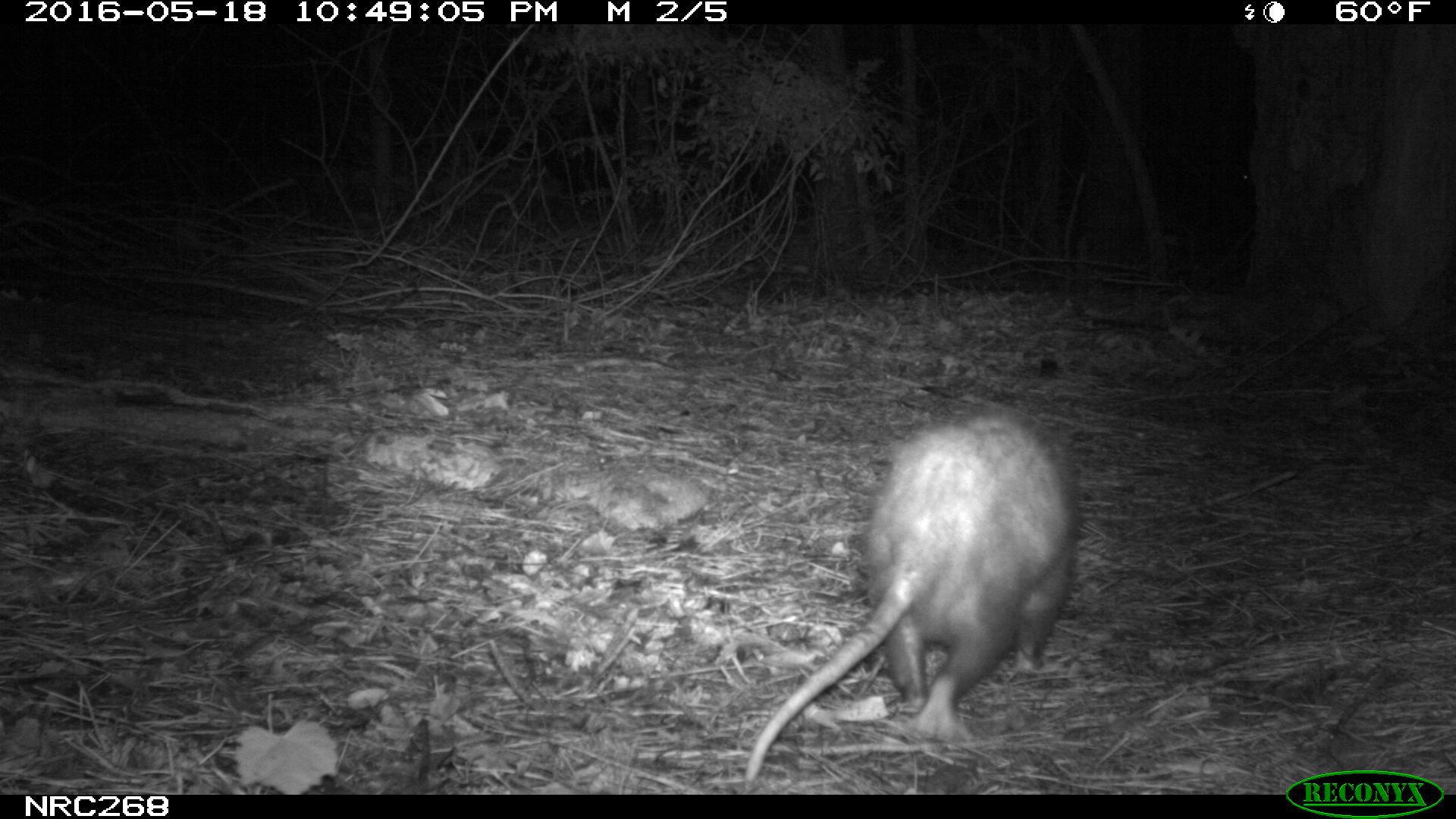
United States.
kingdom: Animalia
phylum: Chordata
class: Mammalia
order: Didelphimorphia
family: Didelphidae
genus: Didelphis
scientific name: Didelphis virginiana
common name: virginia opossum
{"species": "Virginia Opossum (Didelphis virginiana)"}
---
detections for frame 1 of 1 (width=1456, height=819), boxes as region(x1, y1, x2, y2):
Virginia Opossum: region(735, 412, 1090, 791)